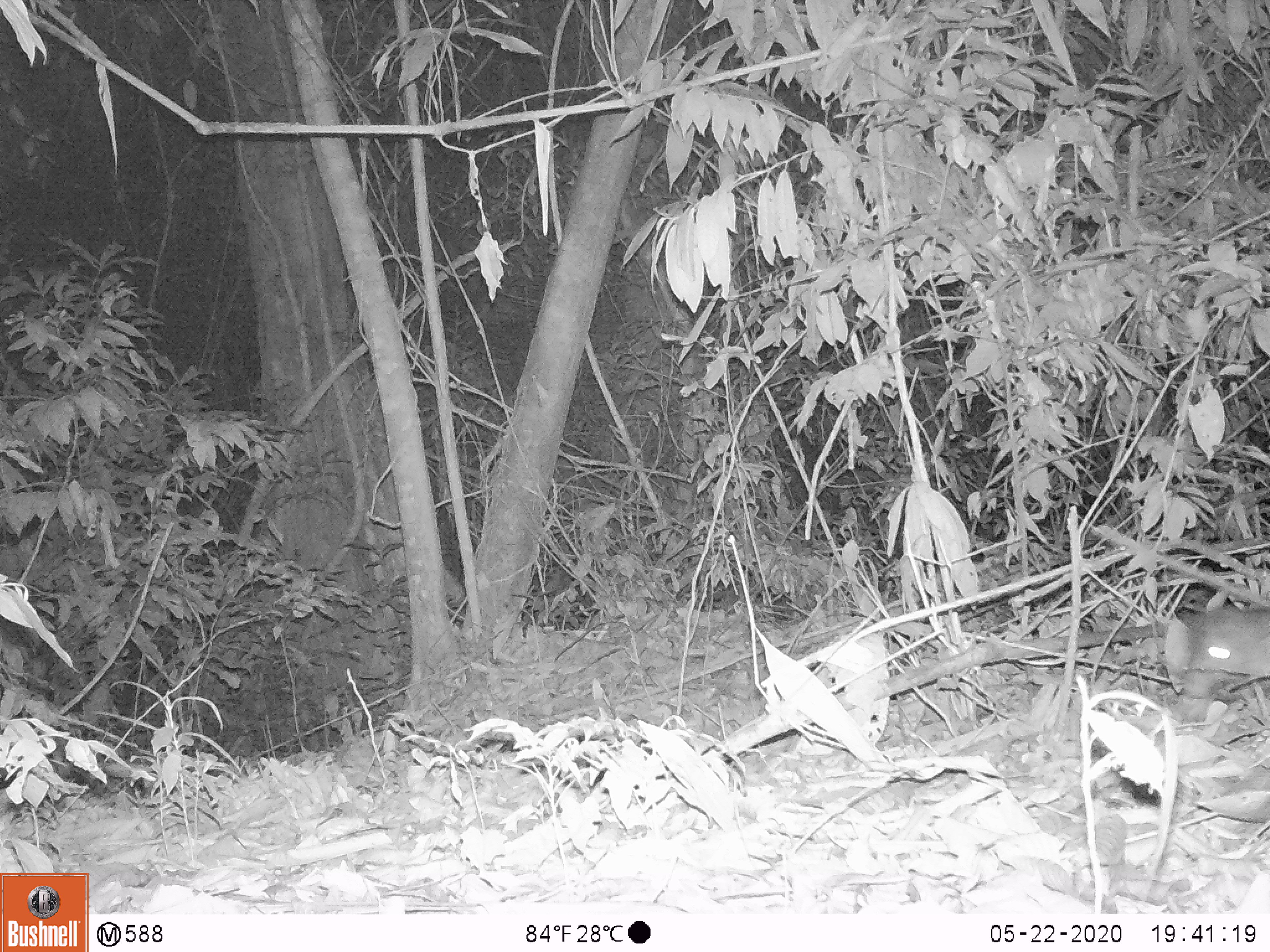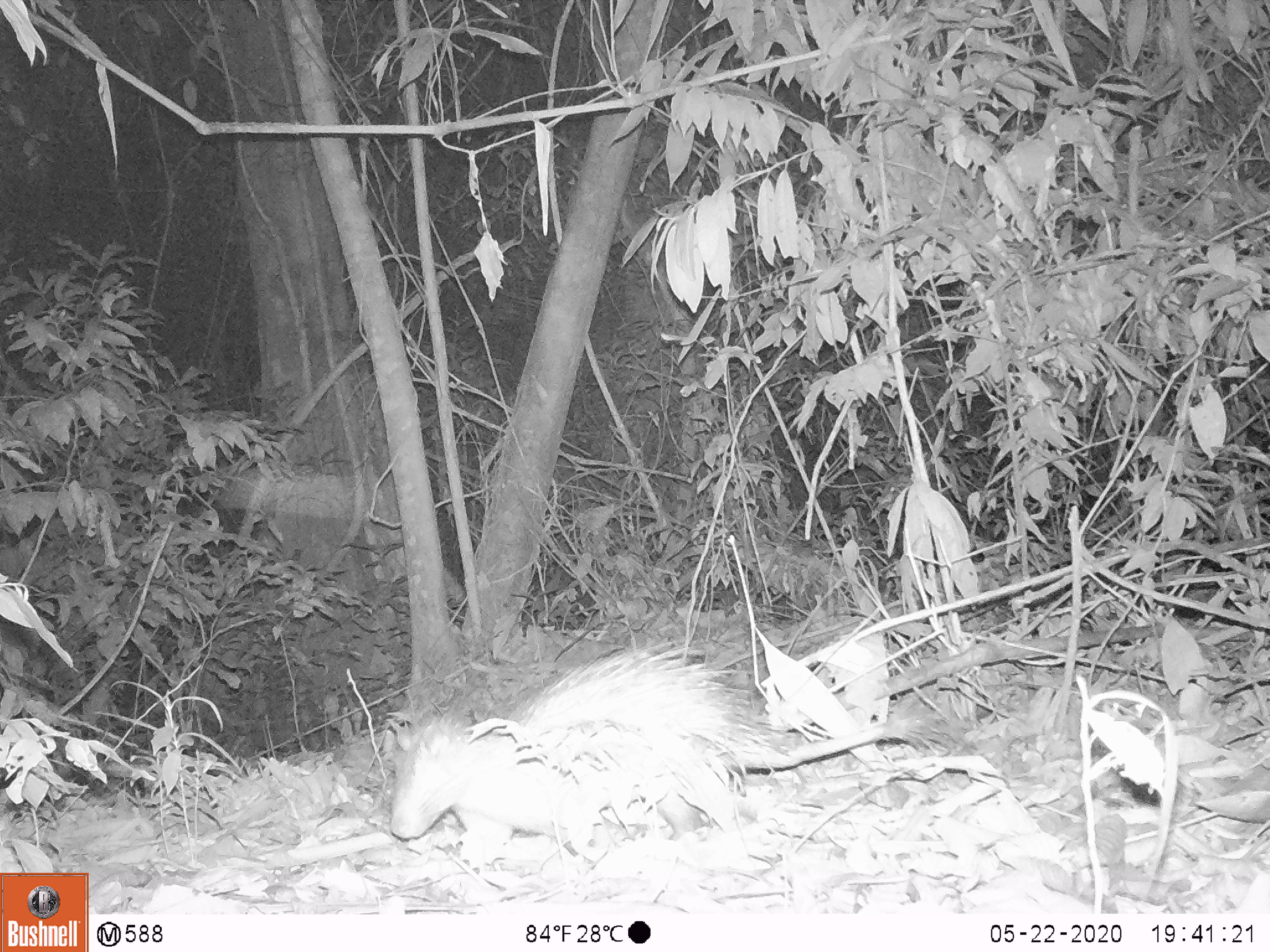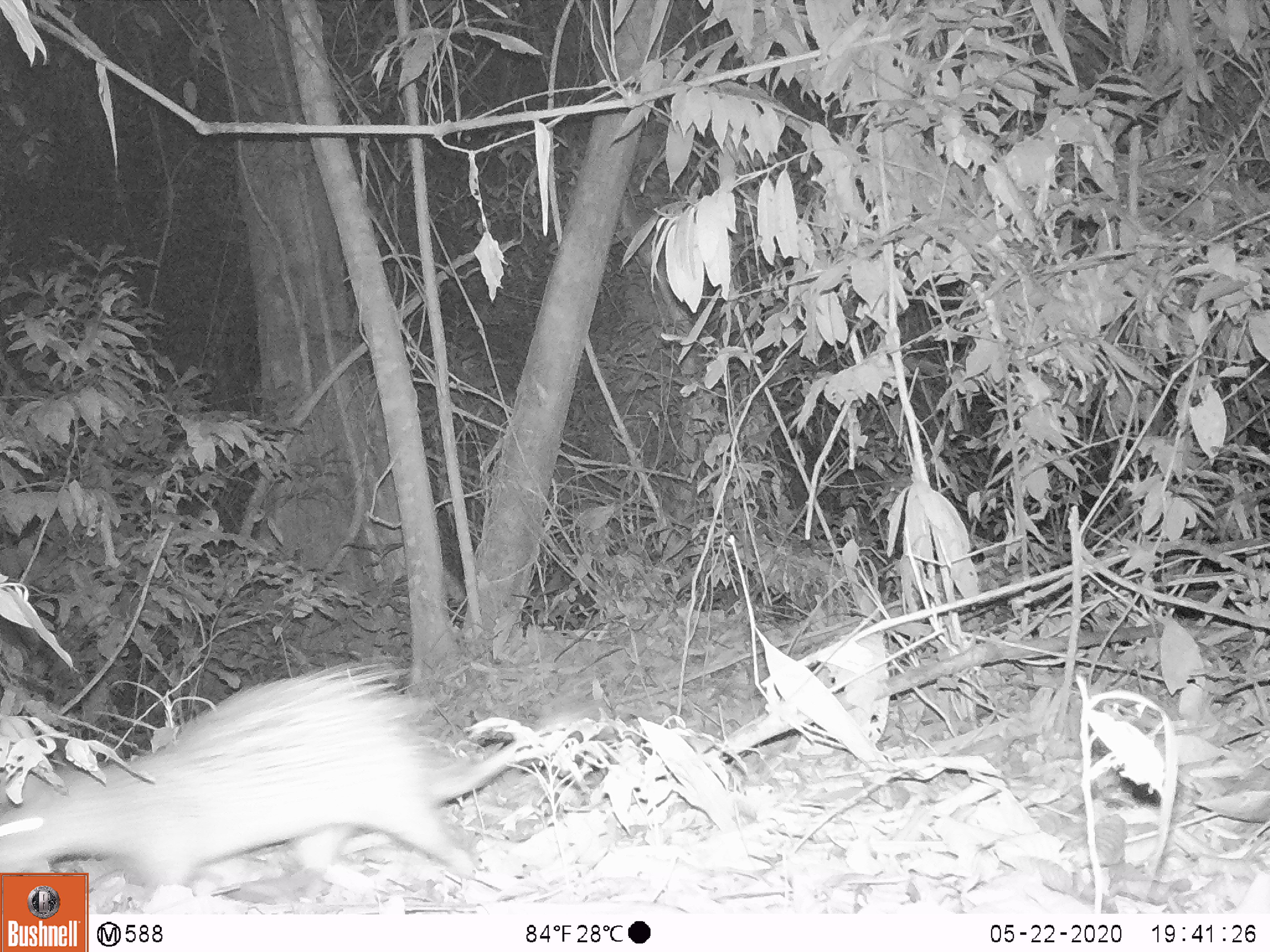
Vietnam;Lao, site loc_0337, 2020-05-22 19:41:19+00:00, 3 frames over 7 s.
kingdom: Animalia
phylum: Chordata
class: Mammalia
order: Rodentia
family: Hystricidae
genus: Atherurus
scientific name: Atherurus macrourus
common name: asiatic brush-tailed porcupine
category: asiatic brush tailed porcupine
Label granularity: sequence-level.